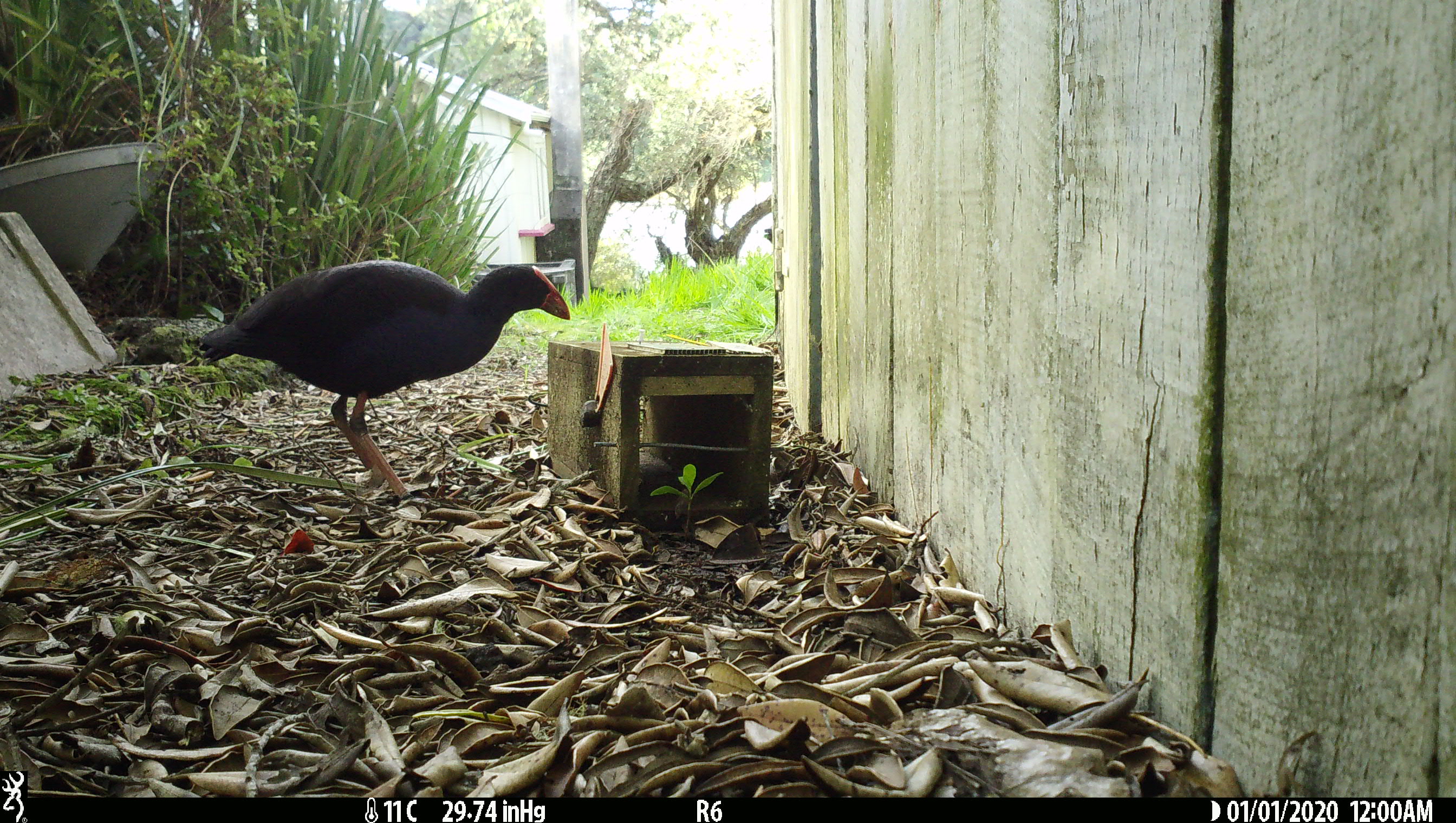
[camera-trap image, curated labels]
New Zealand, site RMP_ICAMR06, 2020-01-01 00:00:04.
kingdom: Animalia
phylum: Chordata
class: Aves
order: Gruiformes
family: Rallidae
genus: Porphyrio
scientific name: Porphyrio melanotus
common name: australasian swamphen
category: pukeko